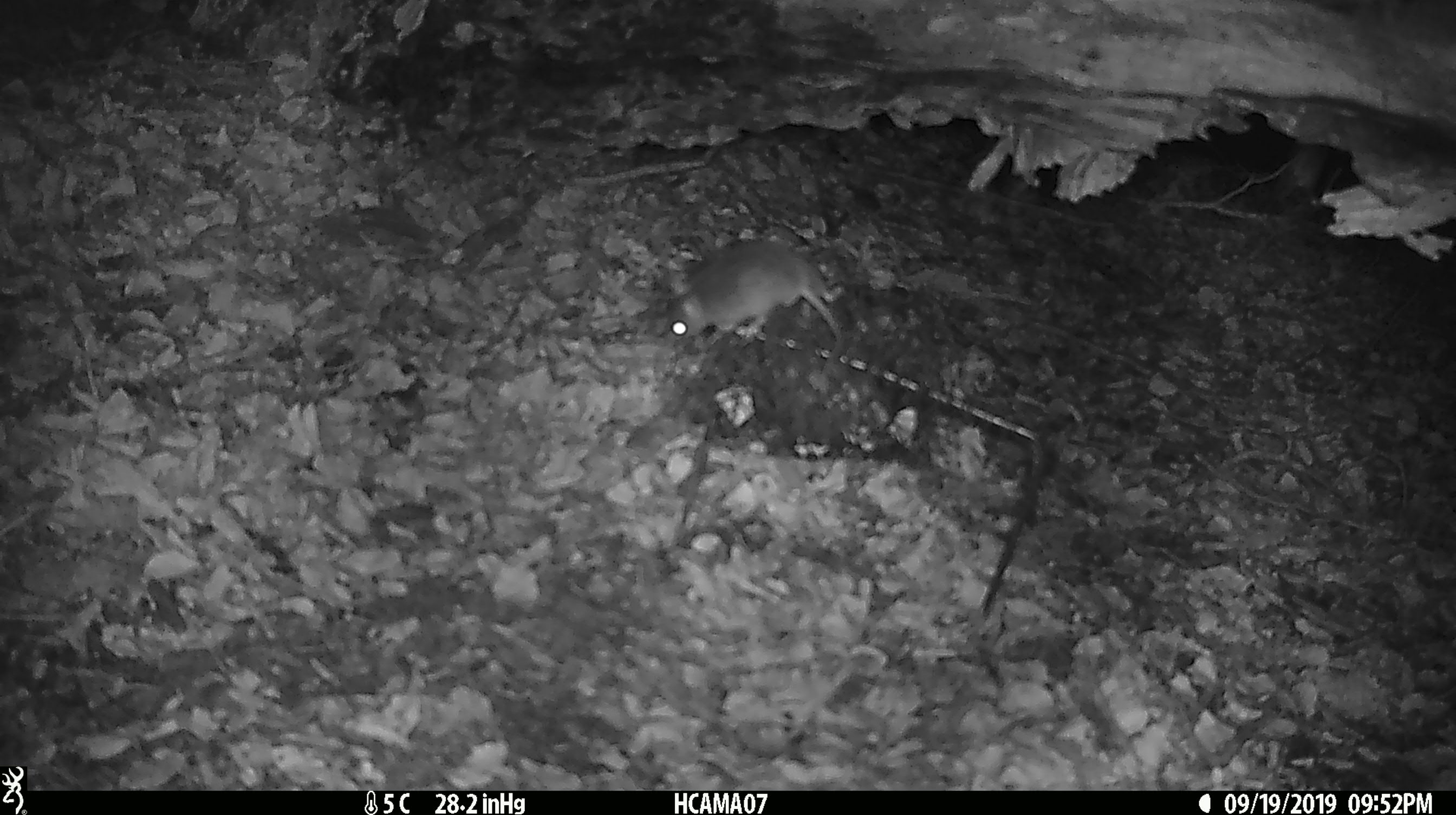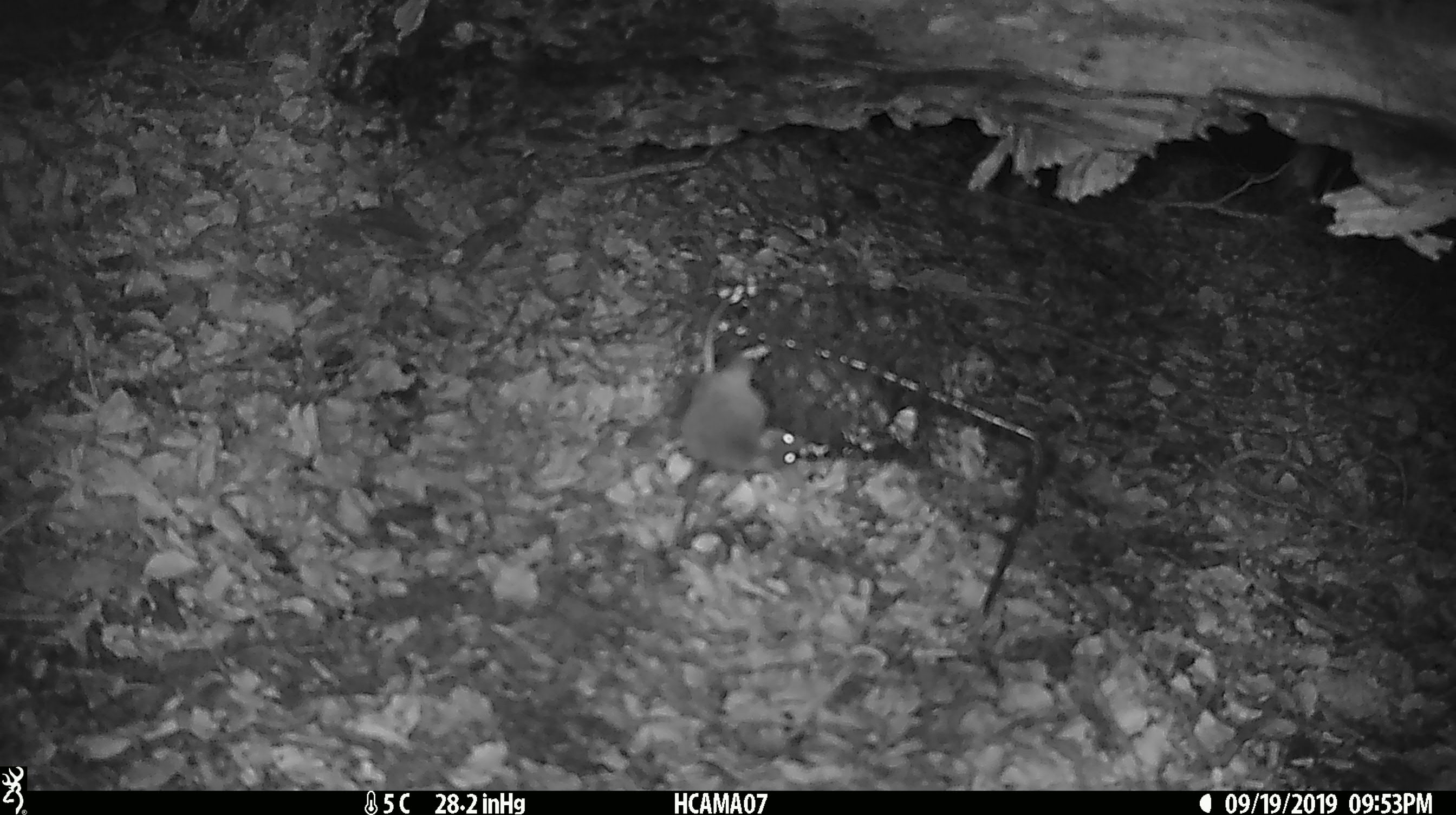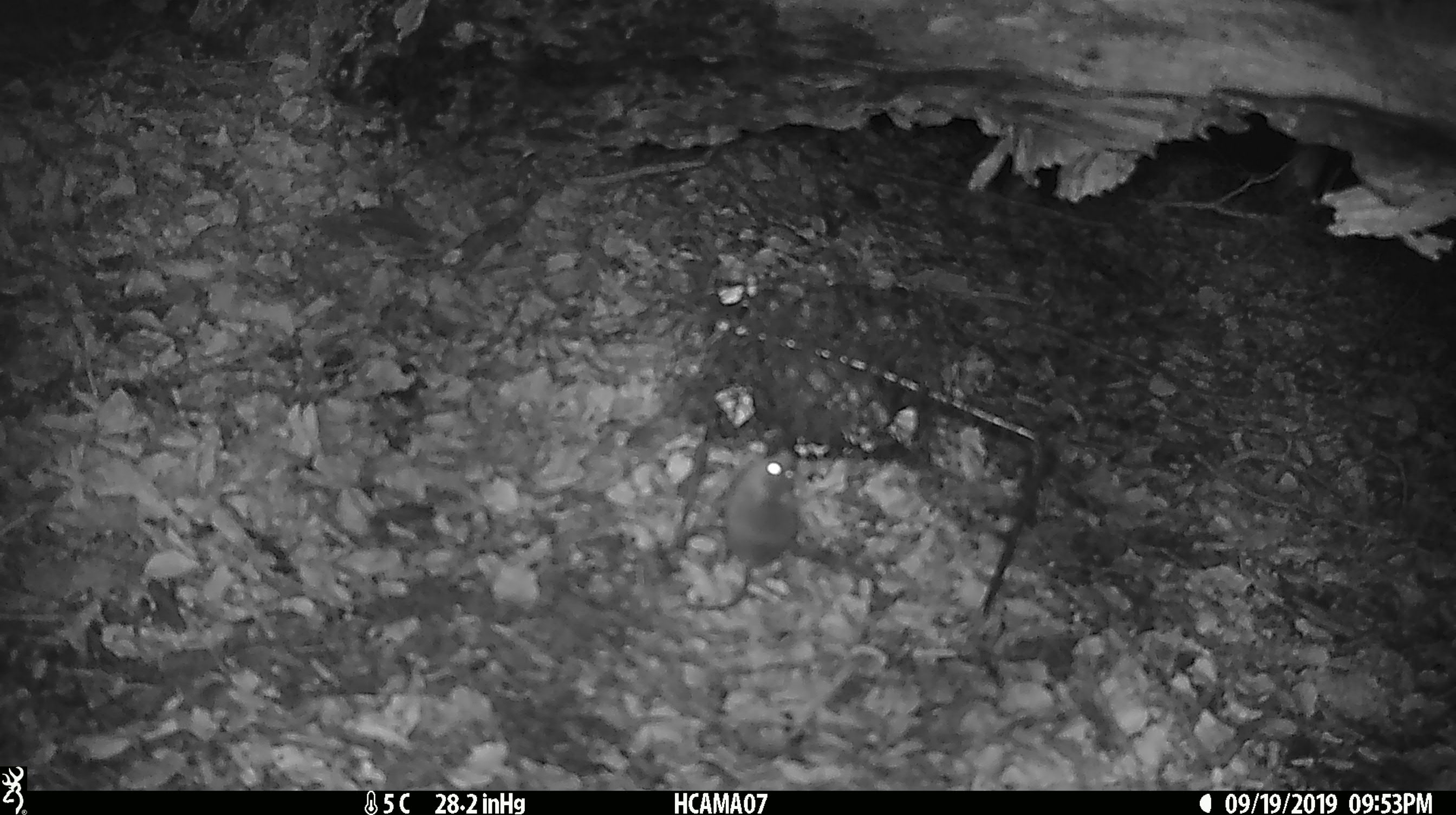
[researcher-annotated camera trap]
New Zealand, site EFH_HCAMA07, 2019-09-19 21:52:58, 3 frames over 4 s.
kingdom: Animalia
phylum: Chordata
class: Mammalia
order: Rodentia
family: Muridae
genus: Mus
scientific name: Mus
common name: mouse